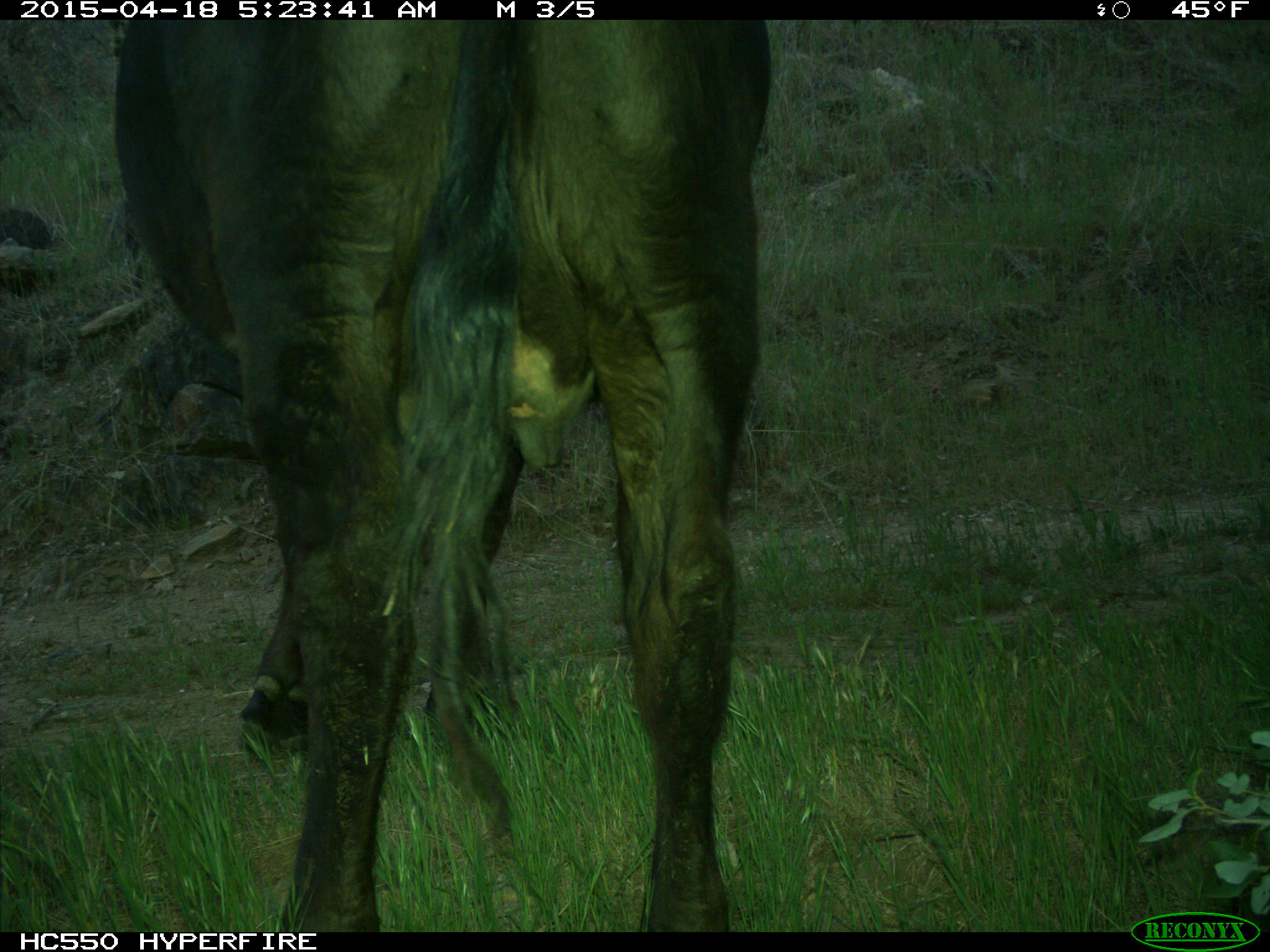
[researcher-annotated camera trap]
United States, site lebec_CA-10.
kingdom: Animalia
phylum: Chordata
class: Mammalia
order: Artiodactyla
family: Bovidae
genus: Bos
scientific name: Bos taurus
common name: domestic cow